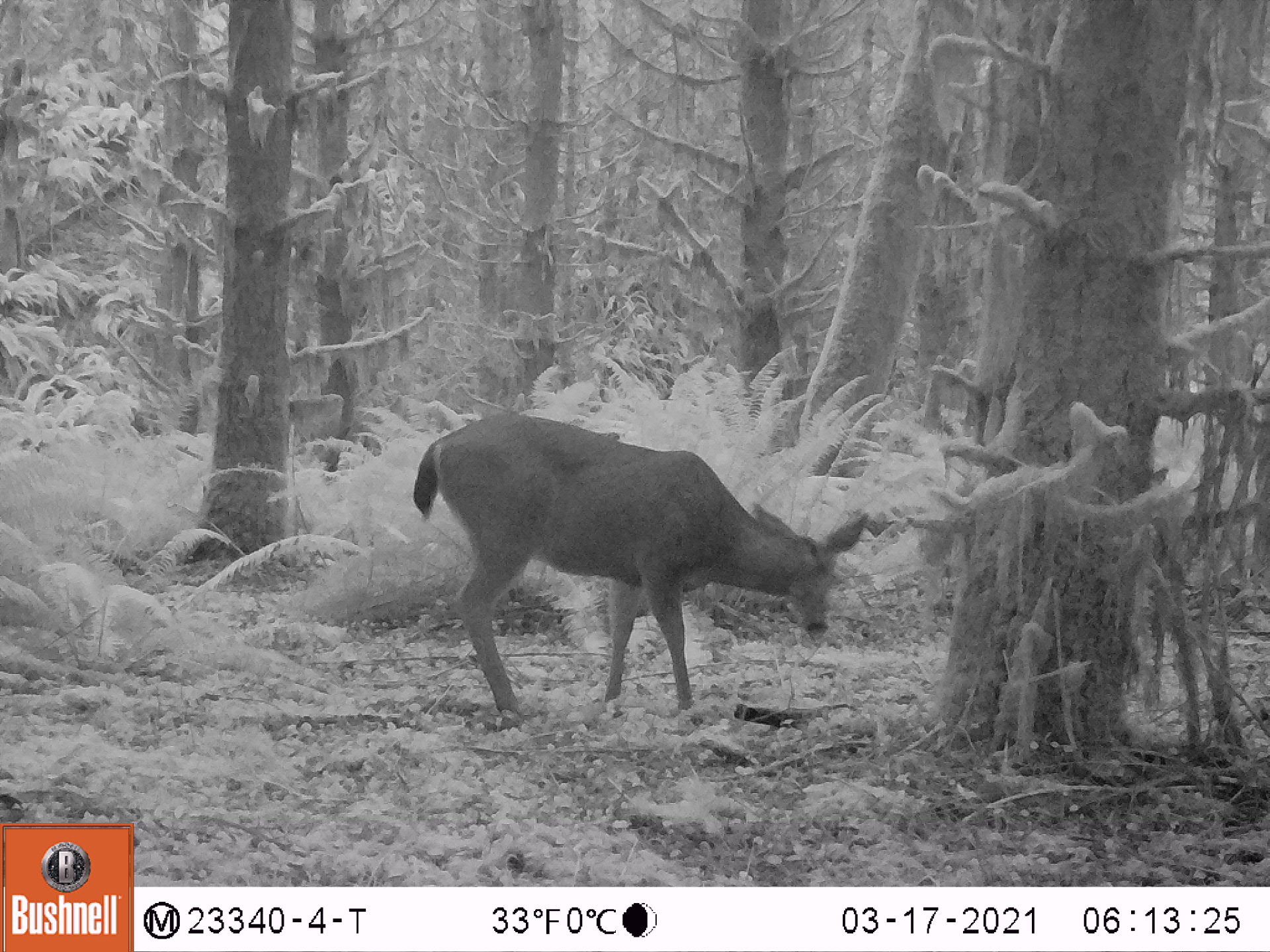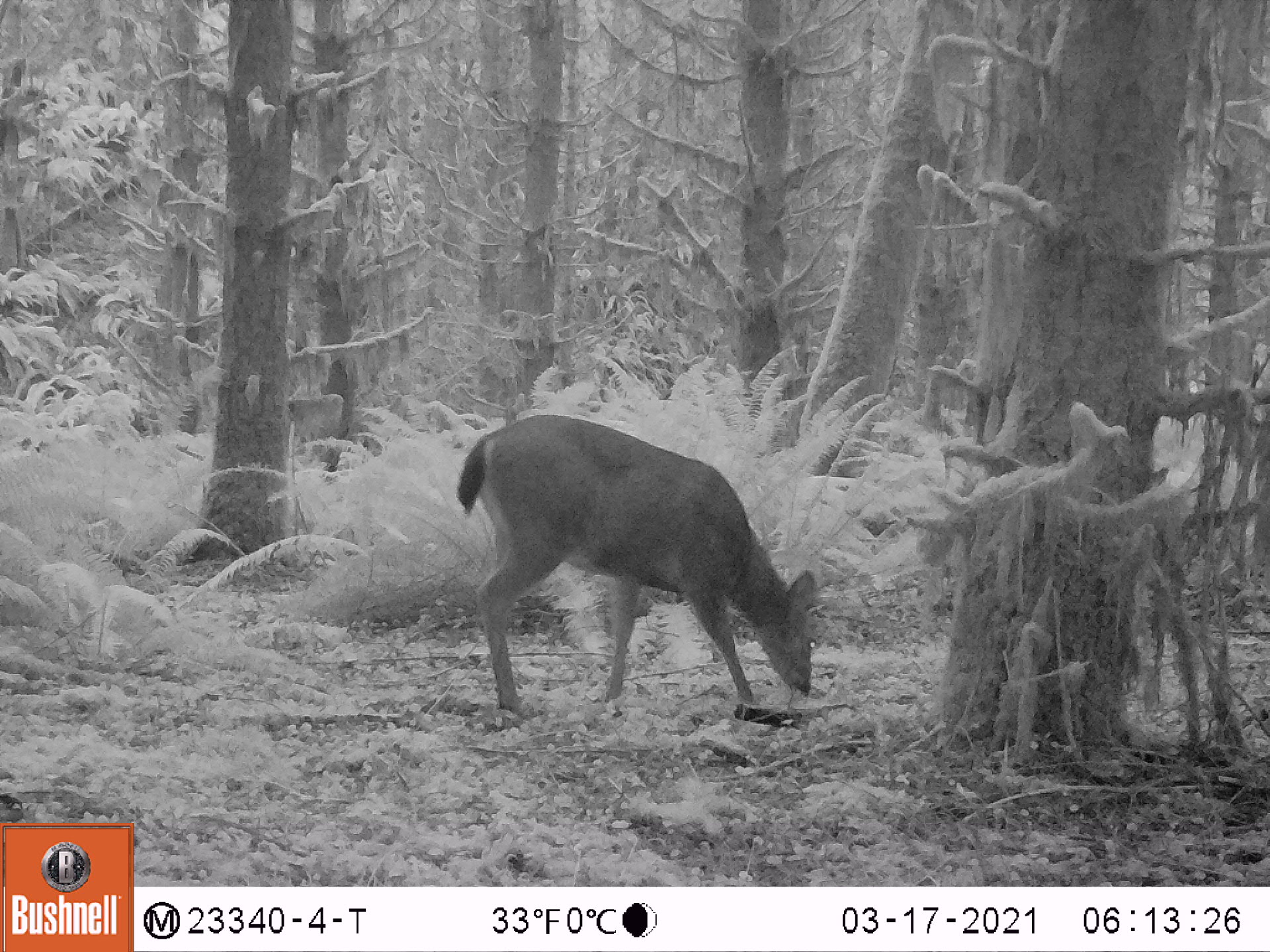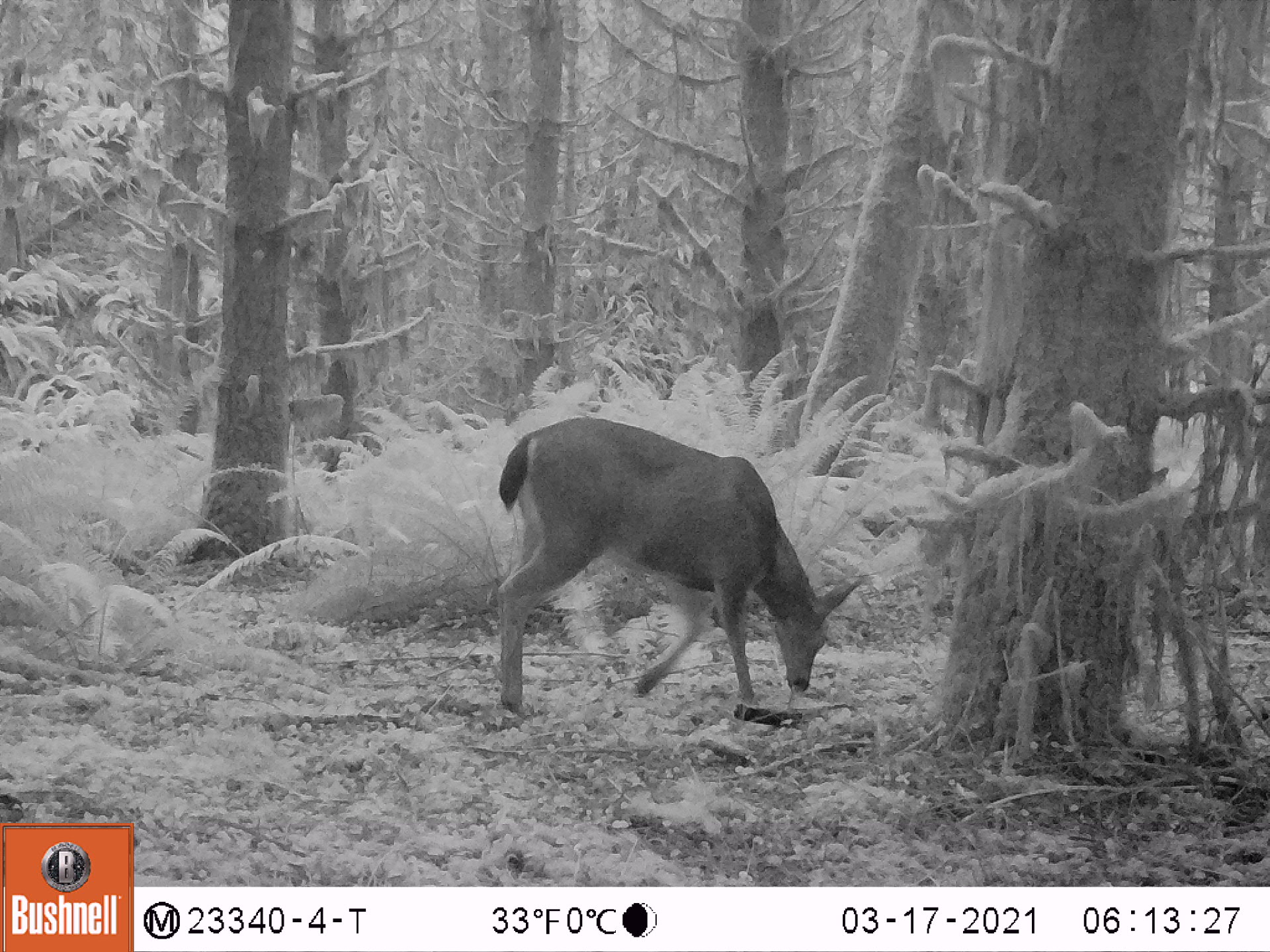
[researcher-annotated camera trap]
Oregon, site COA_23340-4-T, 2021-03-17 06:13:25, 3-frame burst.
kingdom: Animalia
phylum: Chordata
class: Mammalia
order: Artiodactyla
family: Cervidae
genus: Odocoileus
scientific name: Odocoileus hemionus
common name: black-tailed deer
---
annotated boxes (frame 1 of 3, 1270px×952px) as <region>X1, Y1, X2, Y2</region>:
black-tailed deer: <region>408, 404, 871, 733</region>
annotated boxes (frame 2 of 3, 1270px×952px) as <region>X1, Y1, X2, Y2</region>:
black-tailed deer: <region>455, 399, 826, 737</region>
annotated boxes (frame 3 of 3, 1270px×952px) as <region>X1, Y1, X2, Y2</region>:
black-tailed deer: <region>486, 412, 870, 720</region>